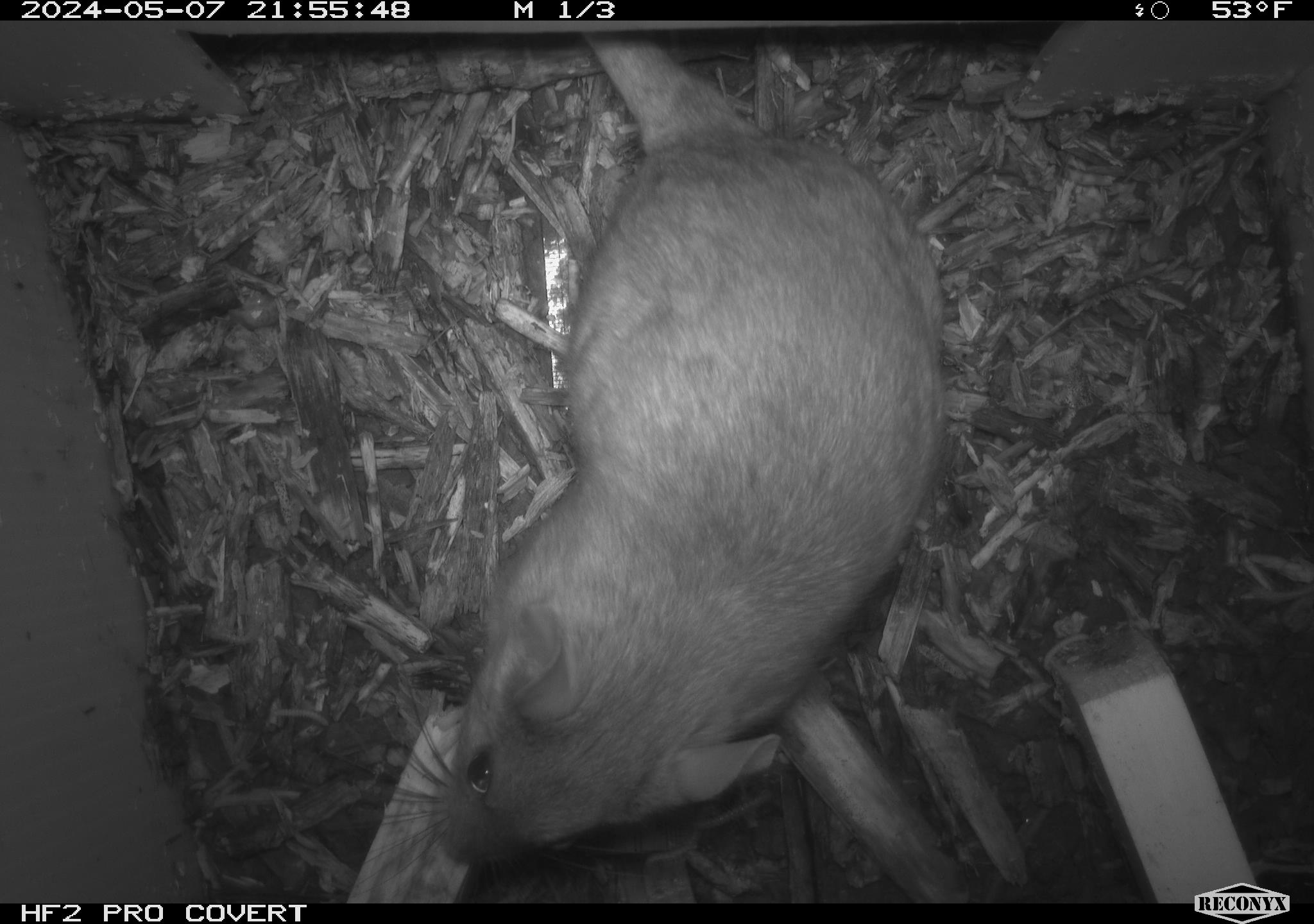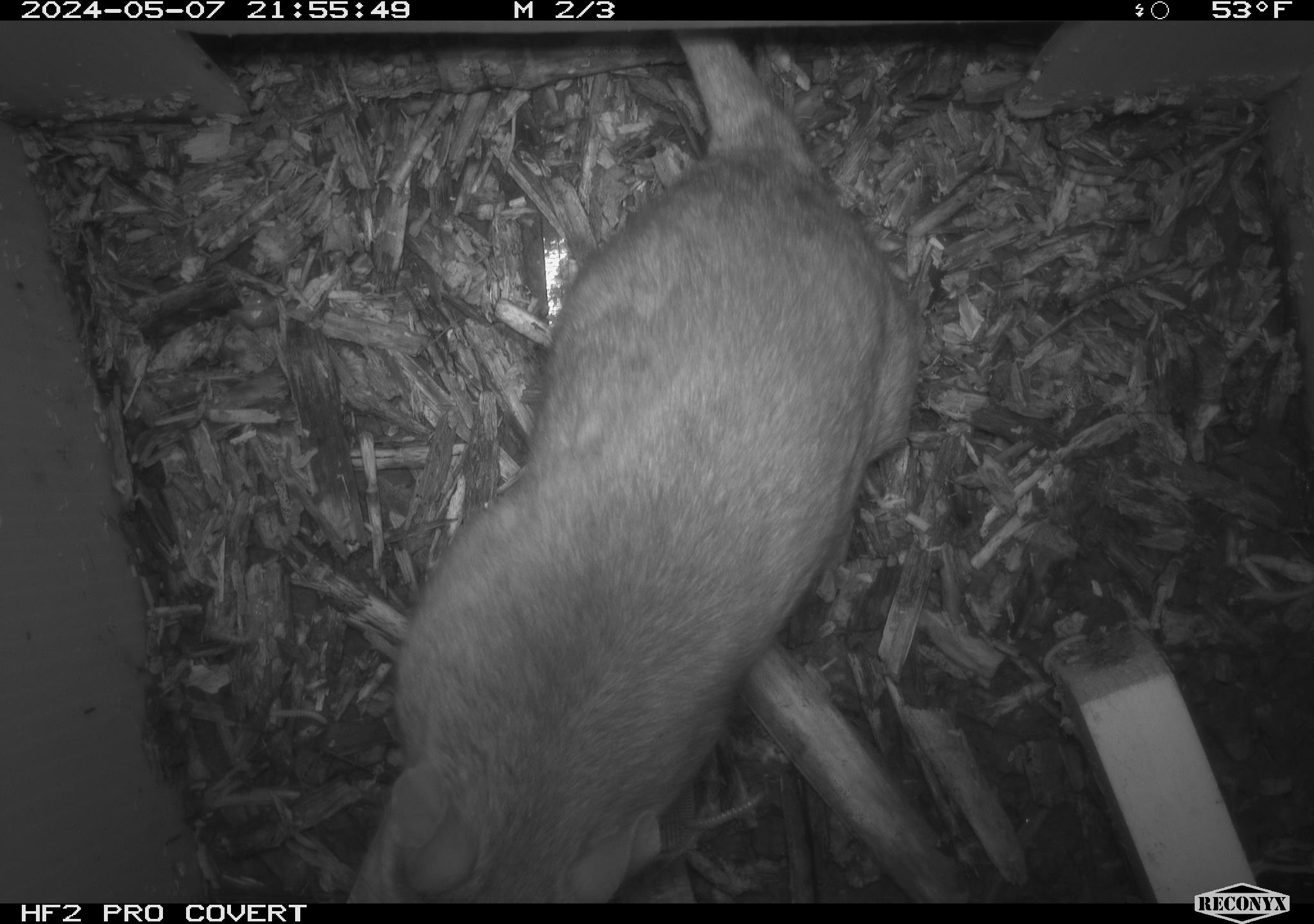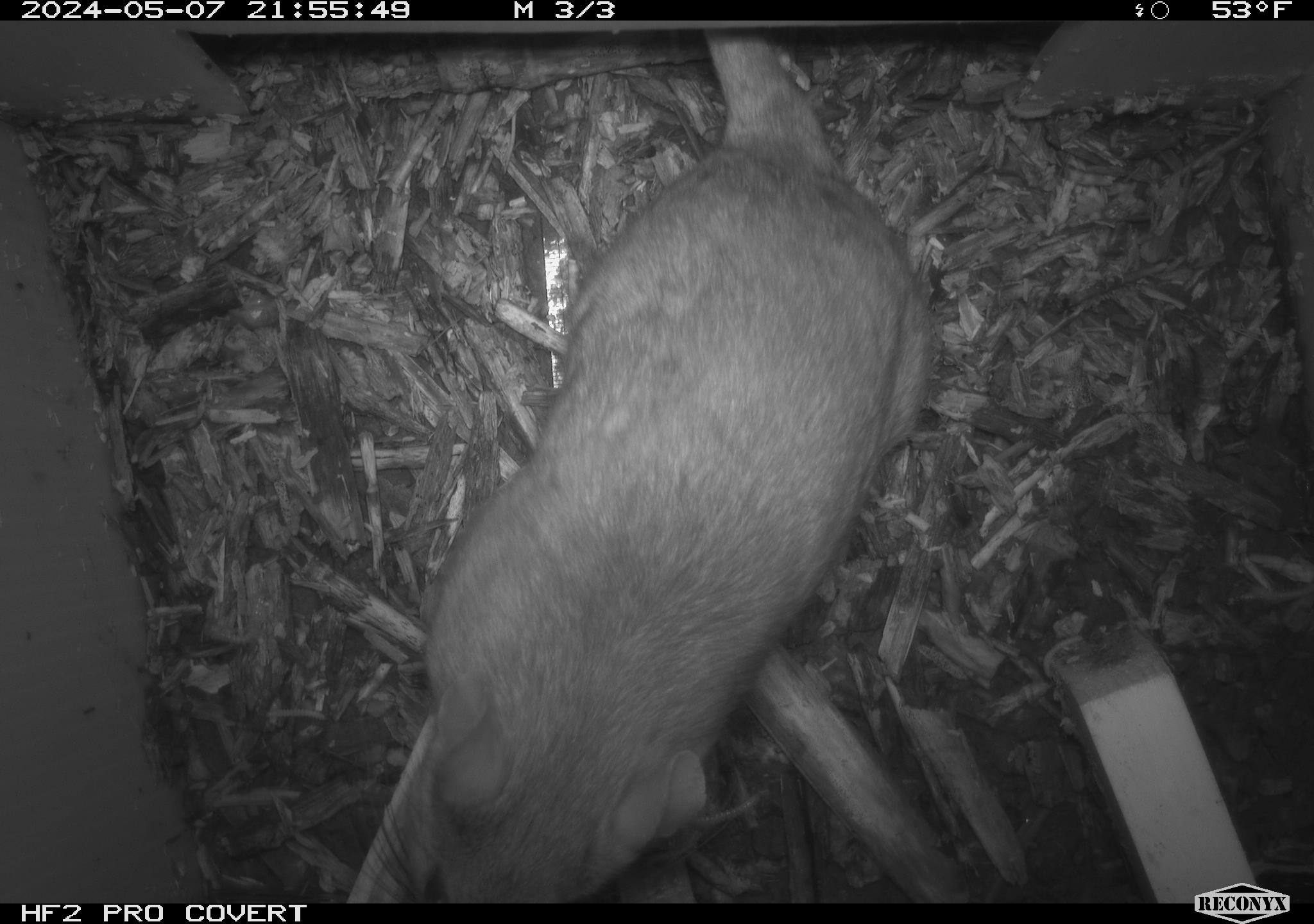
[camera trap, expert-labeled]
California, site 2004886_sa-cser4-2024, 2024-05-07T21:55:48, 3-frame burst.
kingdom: Animalia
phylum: Chordata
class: Mammalia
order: Rodentia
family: Muridae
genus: Rattus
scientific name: Rattus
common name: rat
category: rattus species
Rattus species (rat) (Rattus).